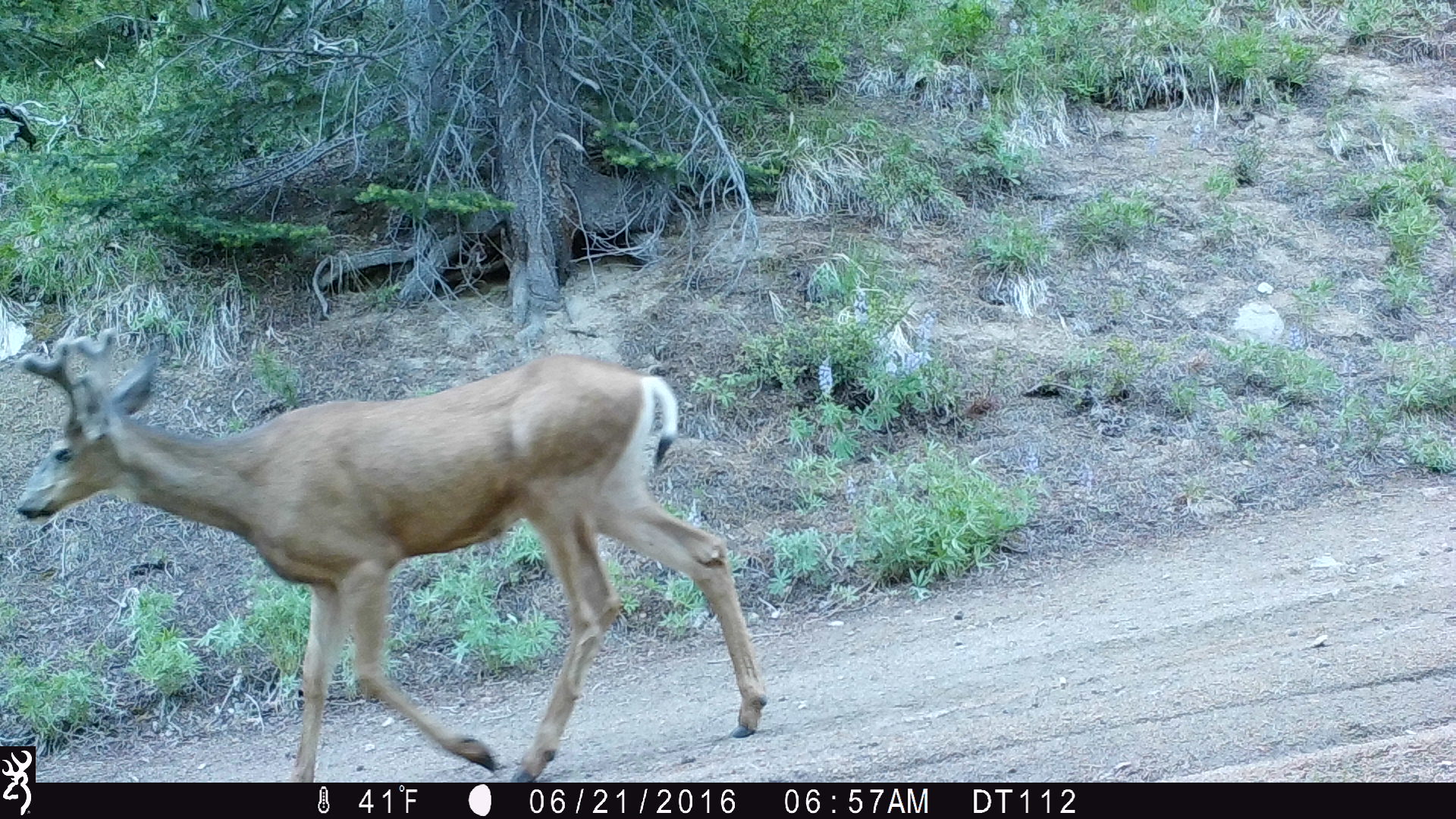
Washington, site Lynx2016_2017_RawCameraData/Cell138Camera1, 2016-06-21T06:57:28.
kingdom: Animalia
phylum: Chordata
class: Mammalia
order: Artiodactyla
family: Cervidae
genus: Odocoileus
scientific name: Odocoileus hemionus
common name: mule deer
Odocoileus hemionus (mule deer). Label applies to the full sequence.